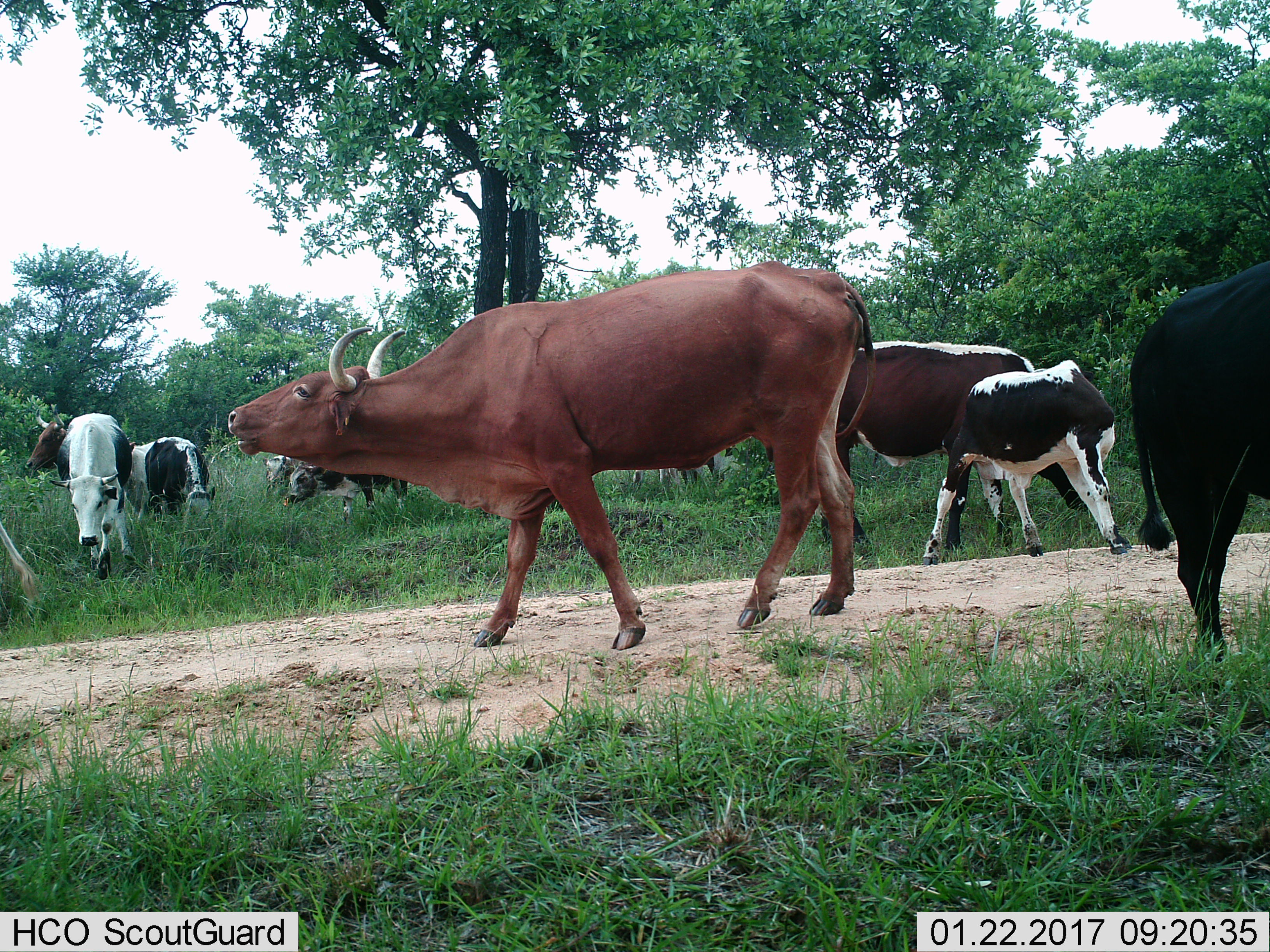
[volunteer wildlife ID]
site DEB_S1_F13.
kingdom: Animalia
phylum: Chordata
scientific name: Vertebrata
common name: domestic animal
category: domesticanimal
Domesticanimal (domestic animal) (Vertebrata), count 10. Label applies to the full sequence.